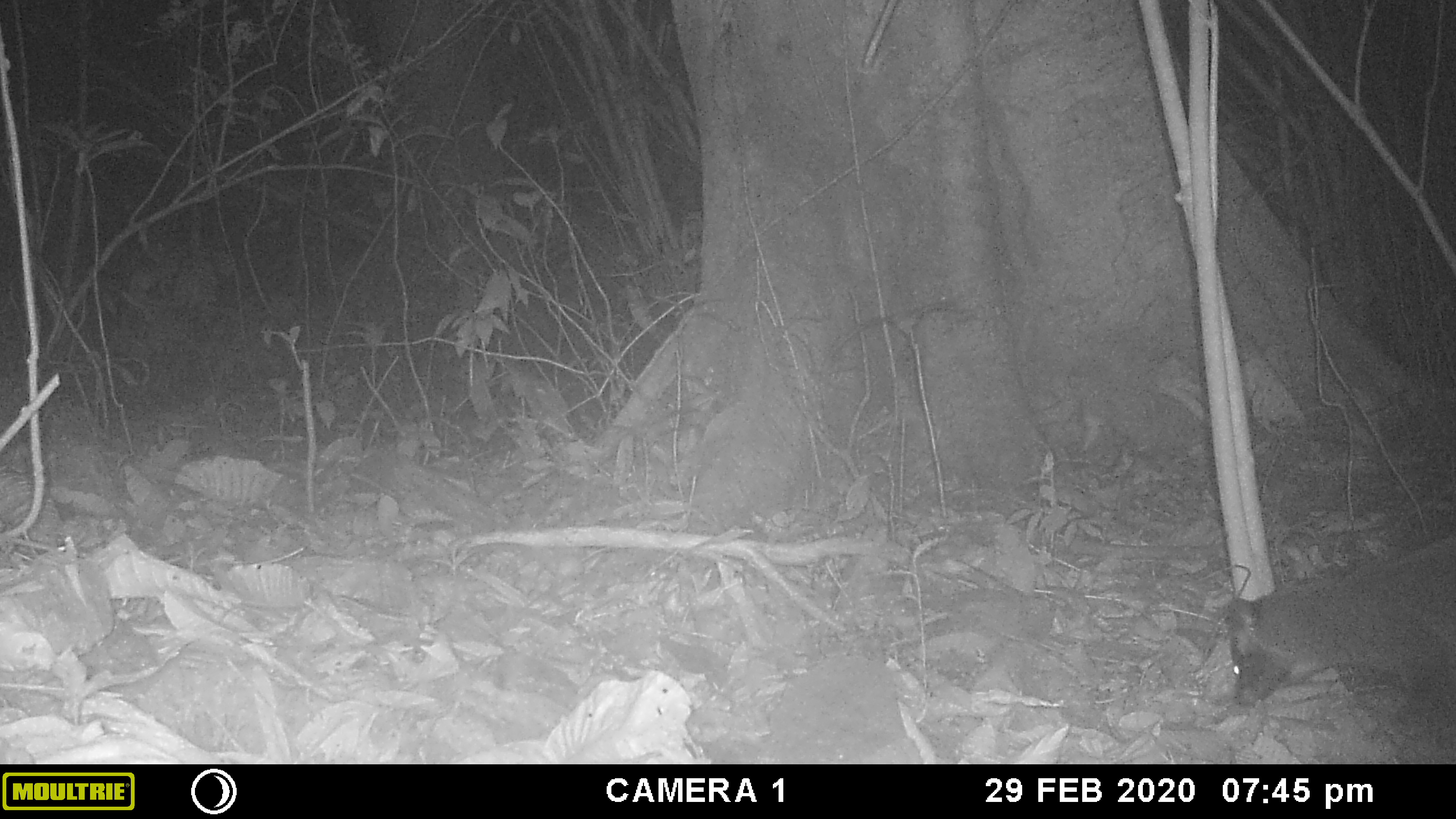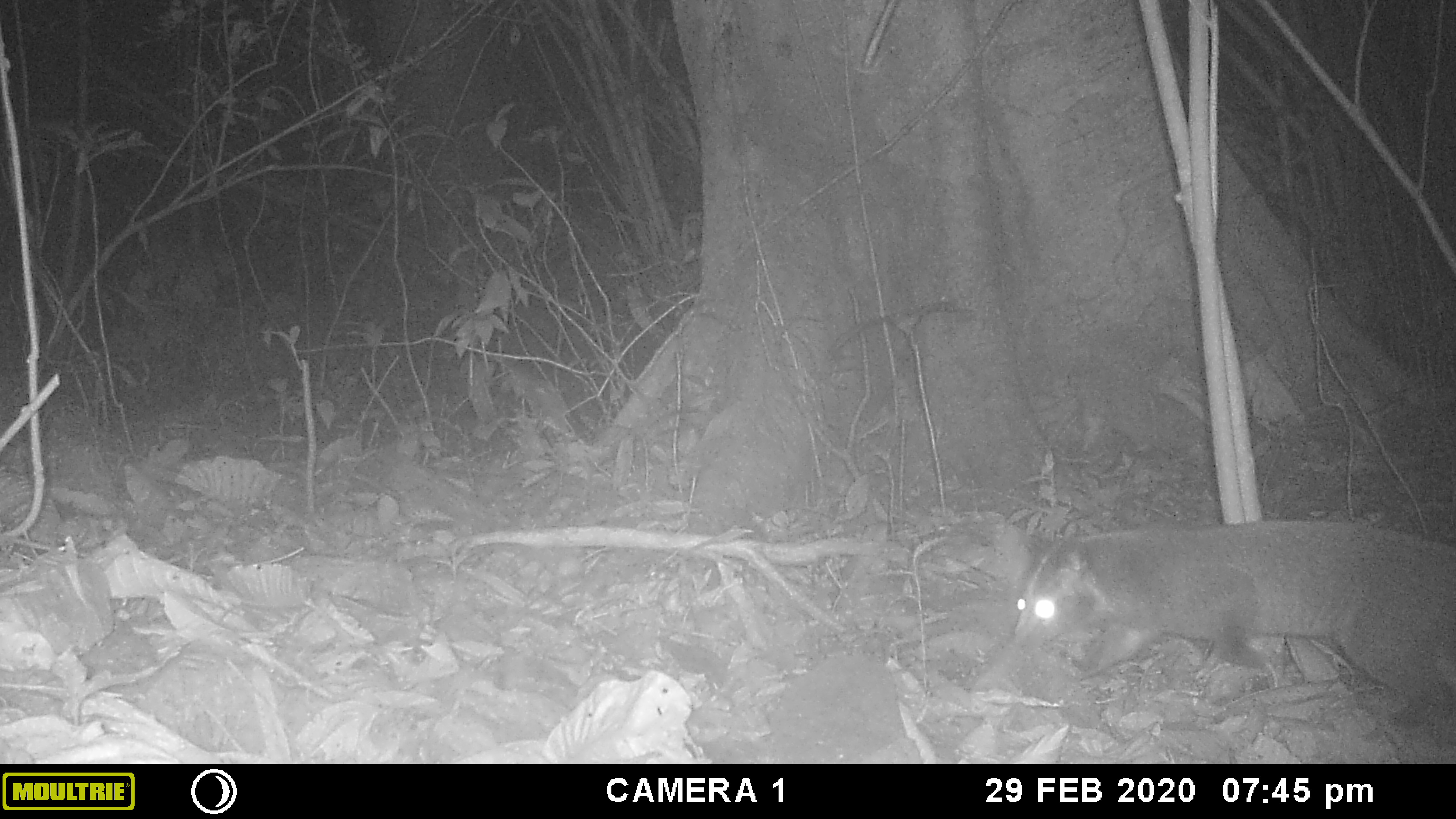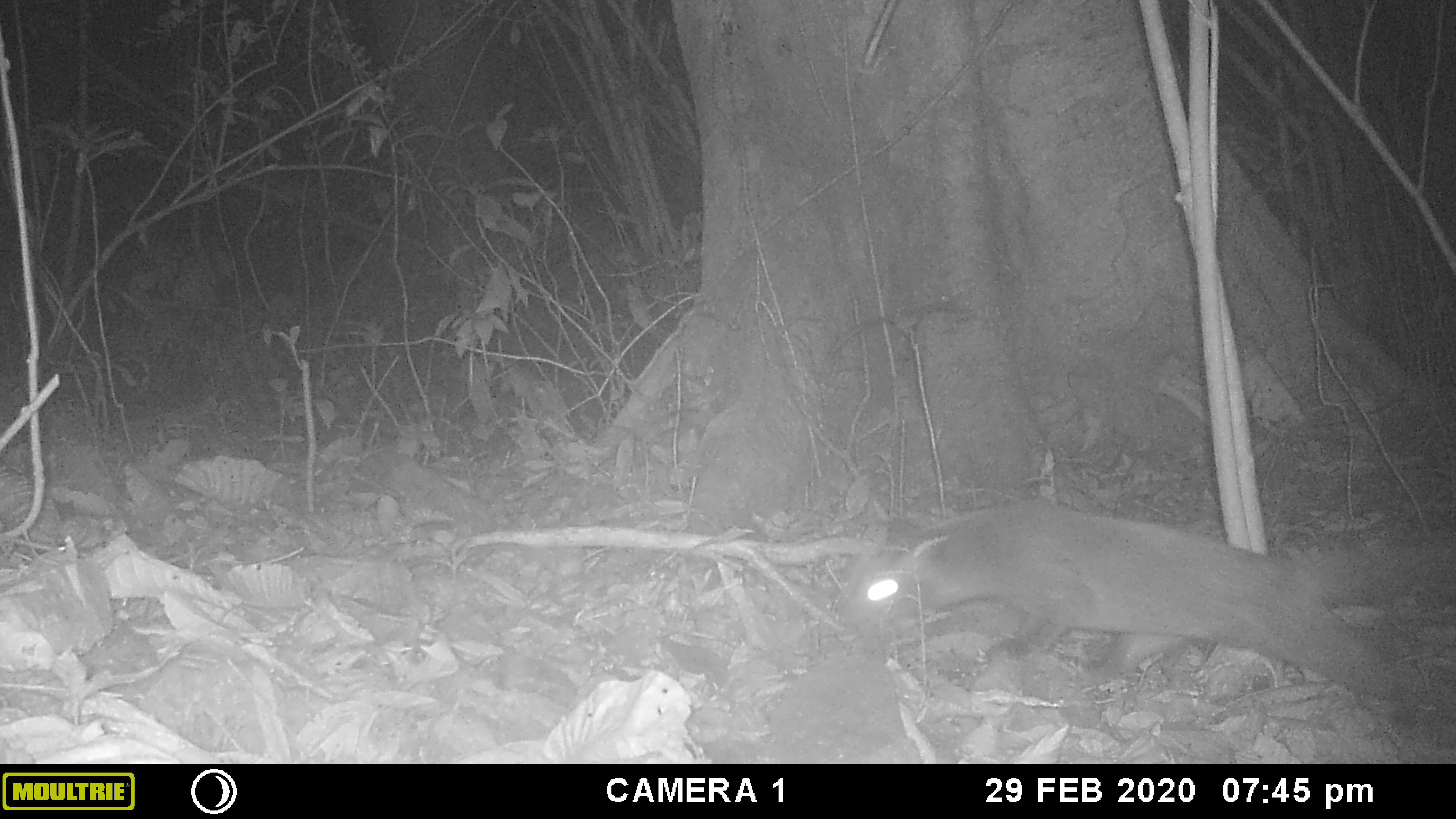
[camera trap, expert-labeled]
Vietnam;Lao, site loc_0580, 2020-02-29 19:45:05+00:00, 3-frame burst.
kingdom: Animalia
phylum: Chordata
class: Mammalia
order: Carnivora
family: Viverridae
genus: Paguma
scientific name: Paguma larvata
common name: masked palm civet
Masked palm civet (Paguma larvata). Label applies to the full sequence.